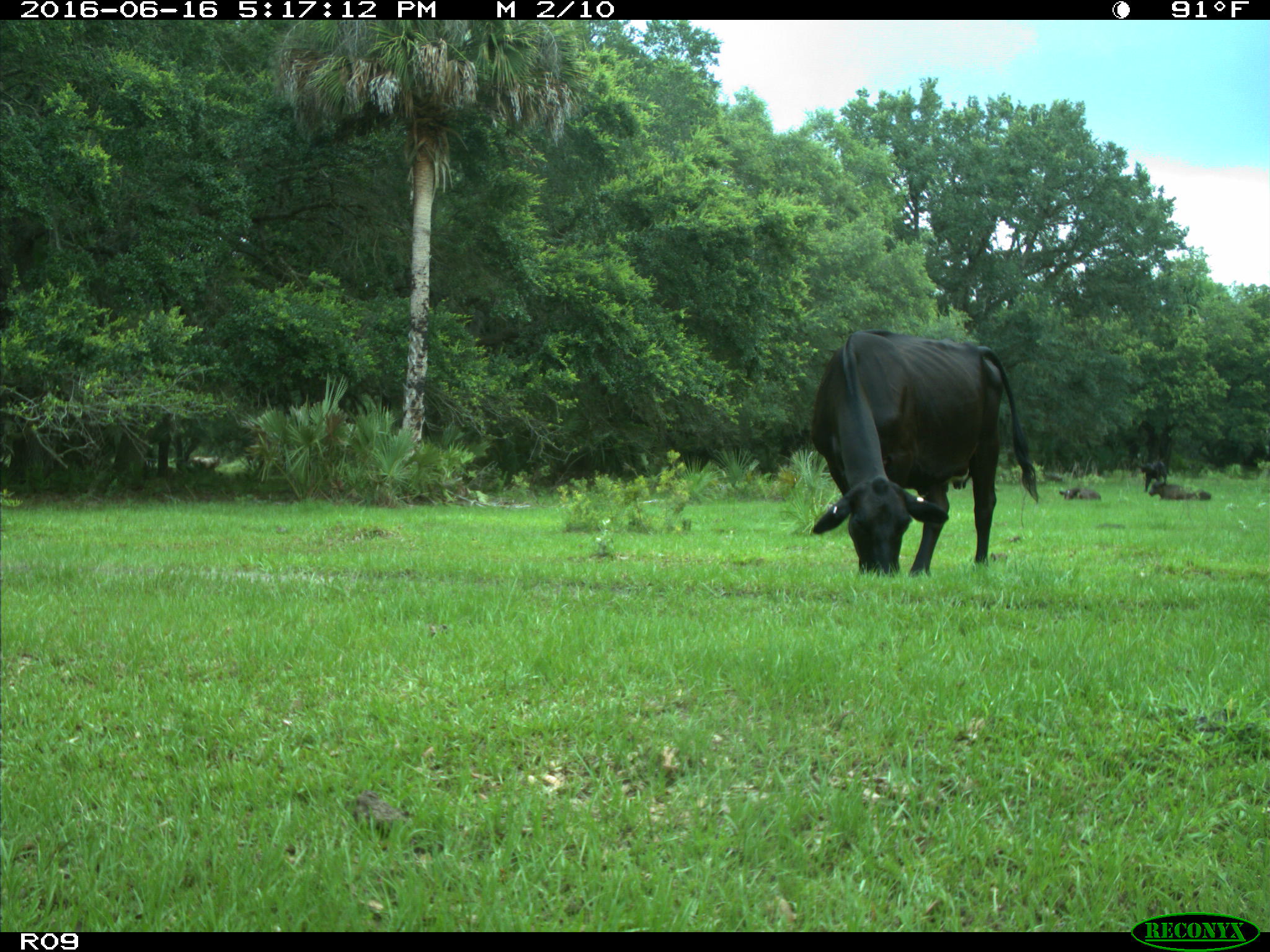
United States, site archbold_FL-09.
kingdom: Animalia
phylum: Chordata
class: Mammalia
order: Artiodactyla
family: Bovidae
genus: Bos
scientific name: Bos taurus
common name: domestic cow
Bos taurus (domestic cow).